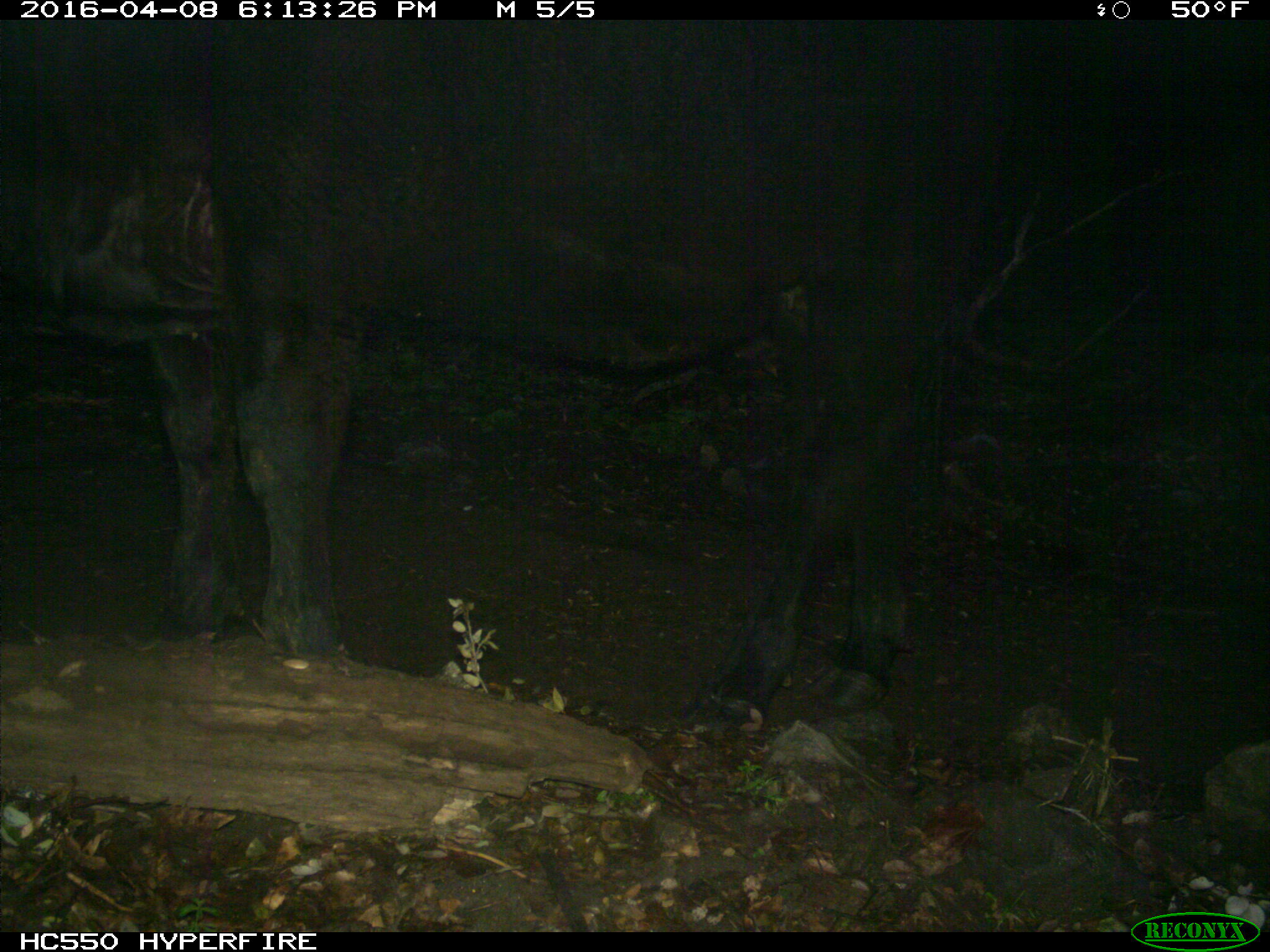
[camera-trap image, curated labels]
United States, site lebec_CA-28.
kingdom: Animalia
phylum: Chordata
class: Mammalia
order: Artiodactyla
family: Bovidae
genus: Bos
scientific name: Bos taurus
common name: domestic cow